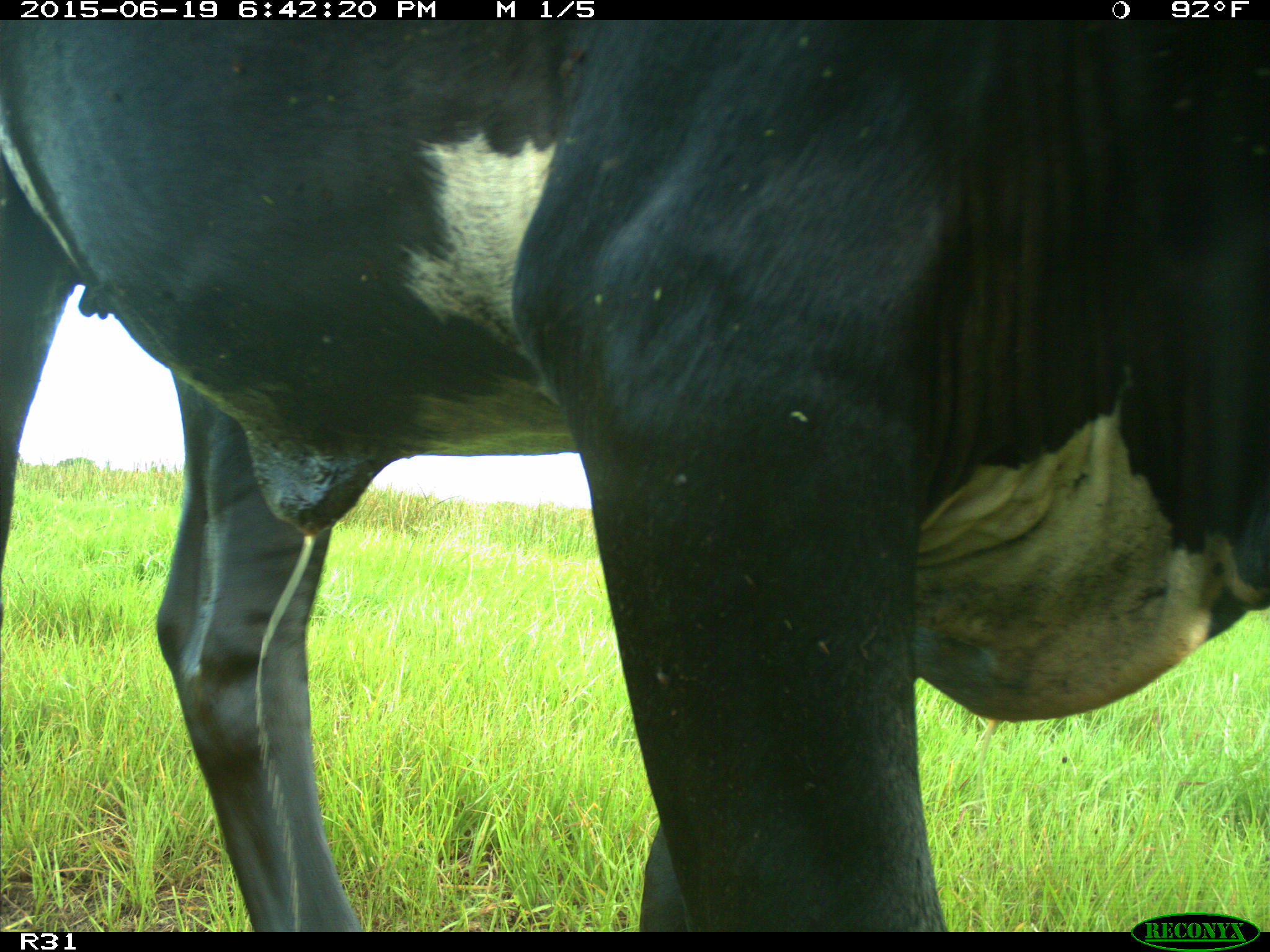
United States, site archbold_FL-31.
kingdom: Animalia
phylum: Chordata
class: Mammalia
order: Artiodactyla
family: Bovidae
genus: Bos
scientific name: Bos taurus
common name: domestic cow